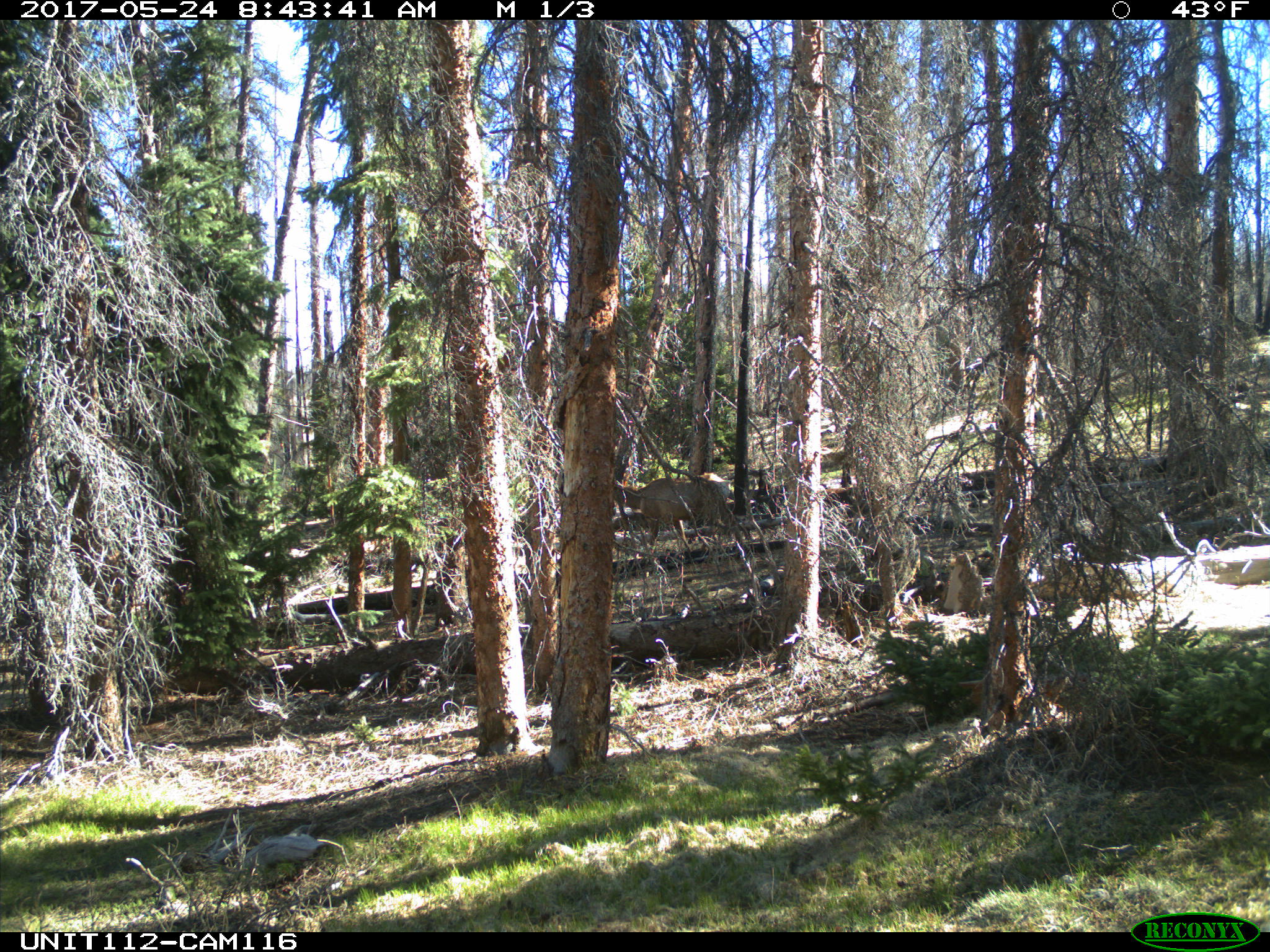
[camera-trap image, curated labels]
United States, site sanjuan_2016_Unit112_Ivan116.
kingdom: Animalia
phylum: Chordata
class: Mammalia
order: Artiodactyla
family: Cervidae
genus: Cervus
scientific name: Cervus elaphus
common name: red deer